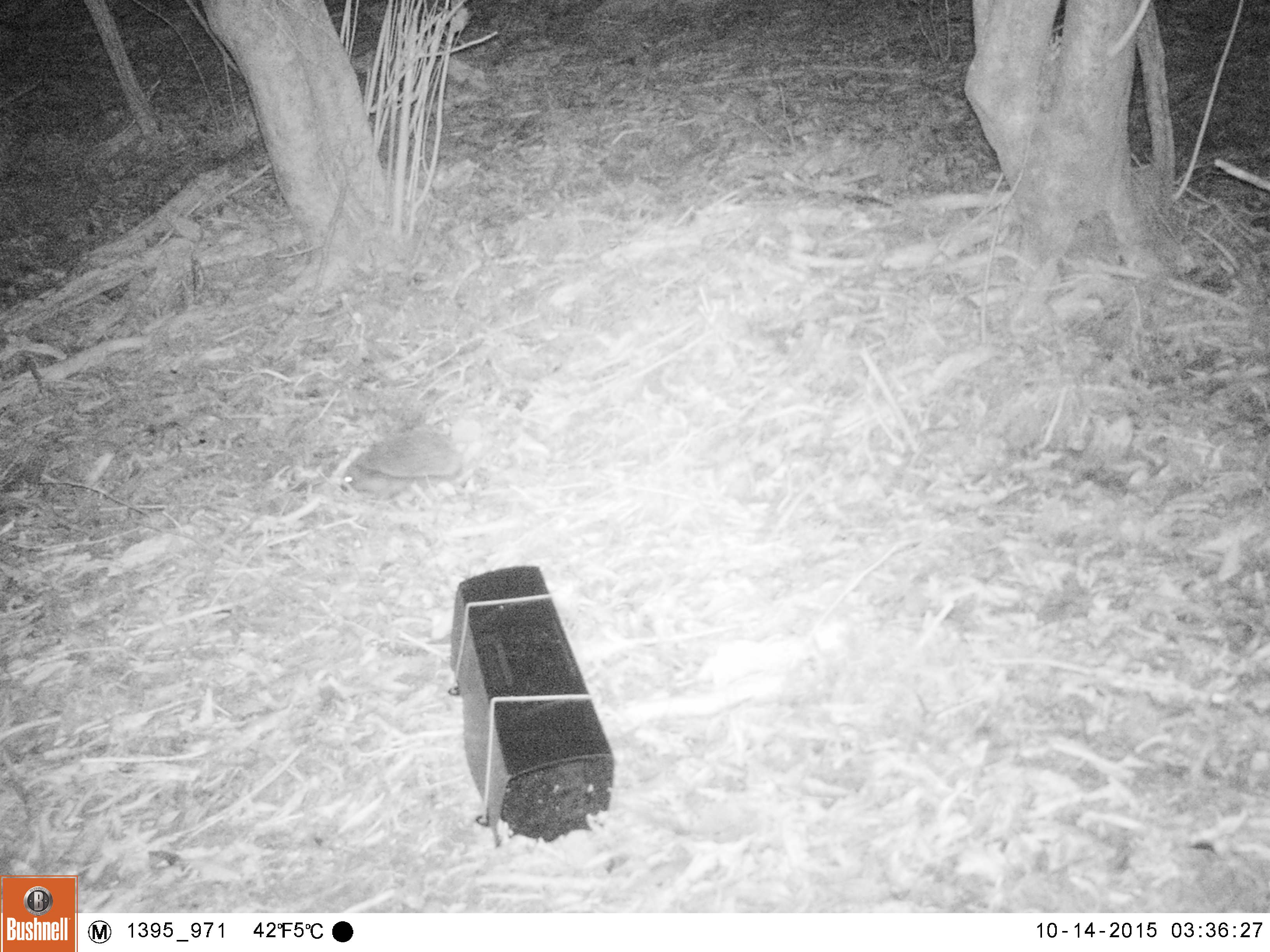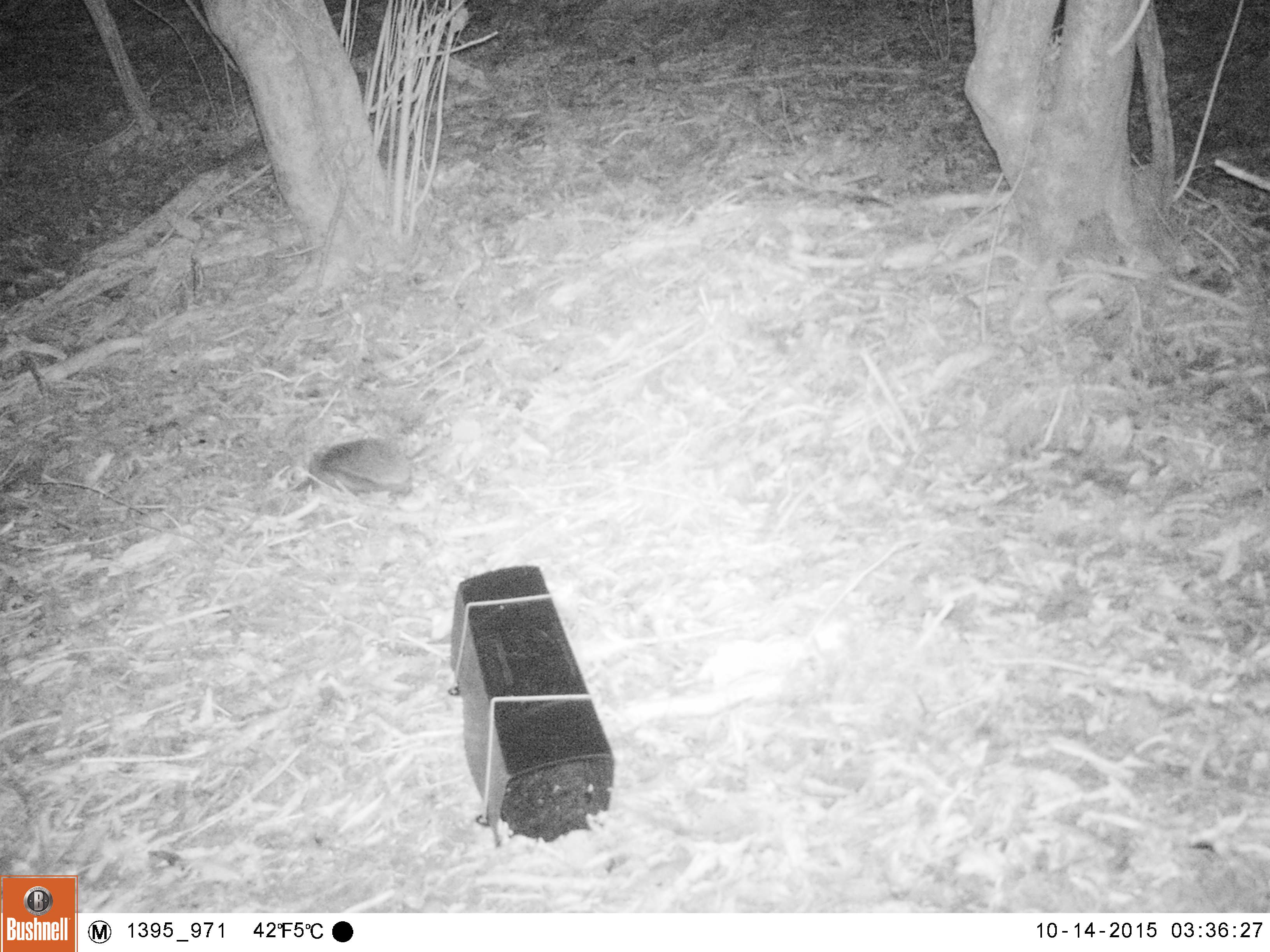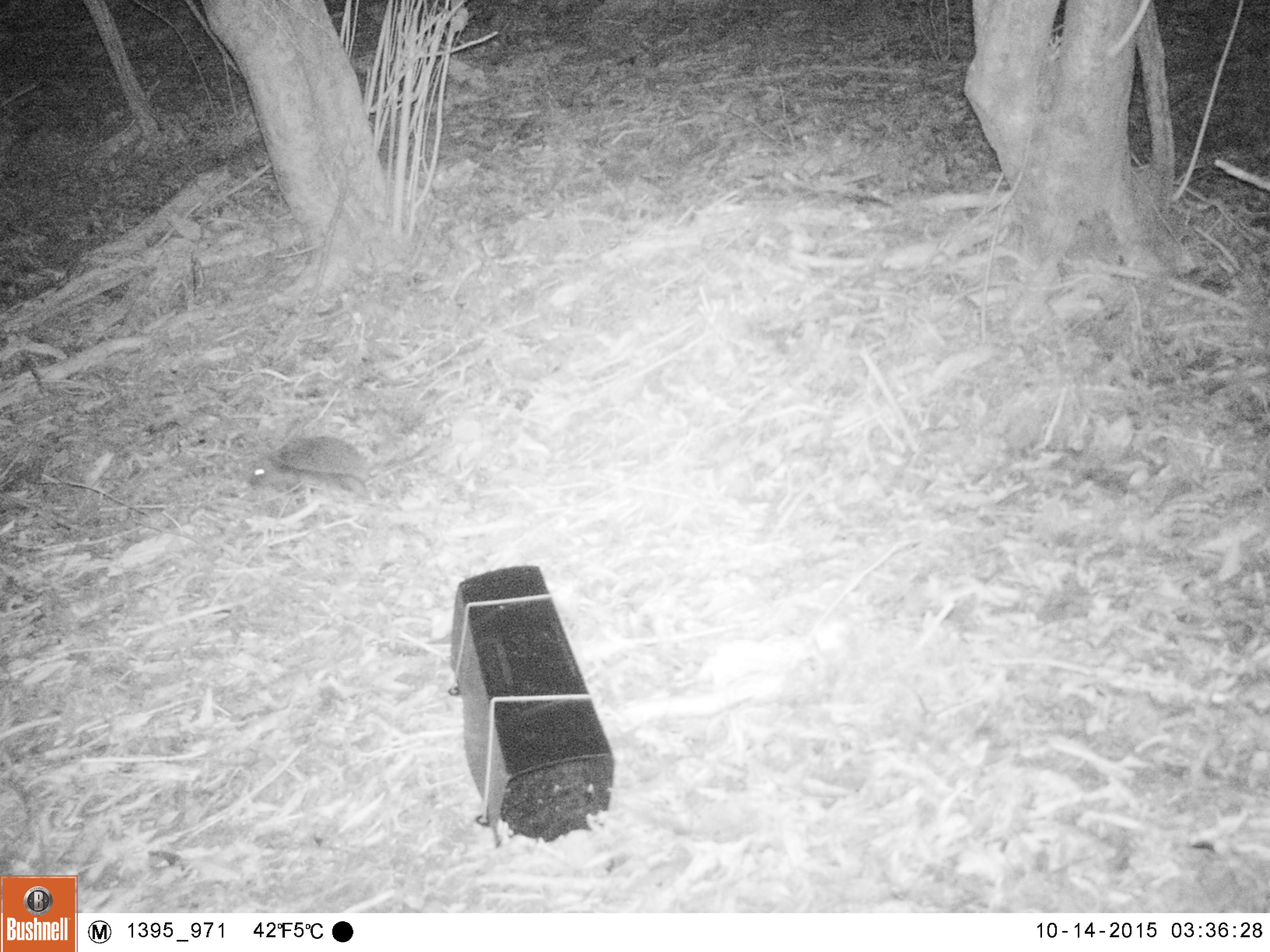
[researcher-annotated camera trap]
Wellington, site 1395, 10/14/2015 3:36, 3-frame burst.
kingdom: Animalia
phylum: Chordata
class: Mammalia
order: Eulipotyphla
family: Erinaceidae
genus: Erinaceus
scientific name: Erinaceus europaeus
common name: hedgehog